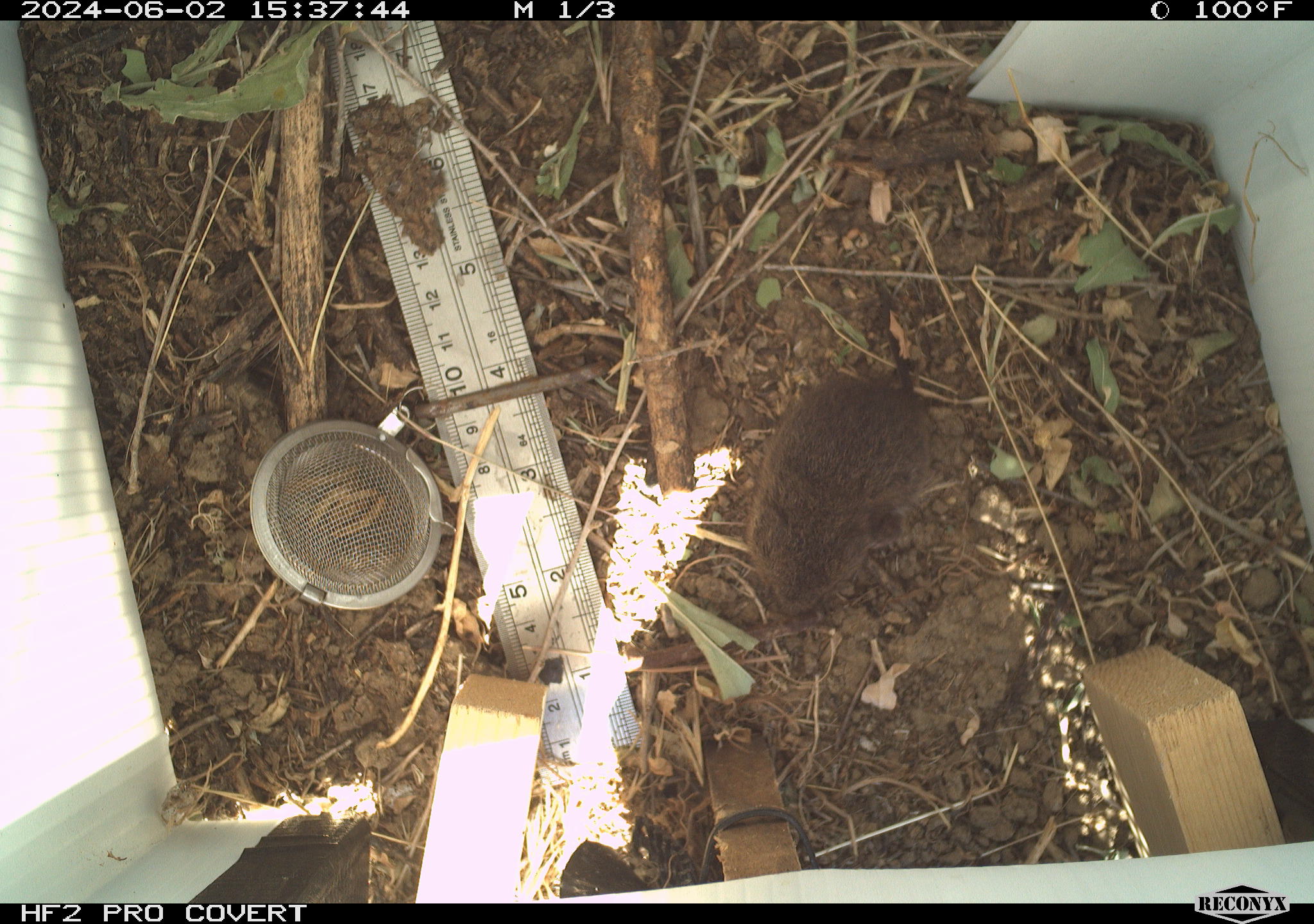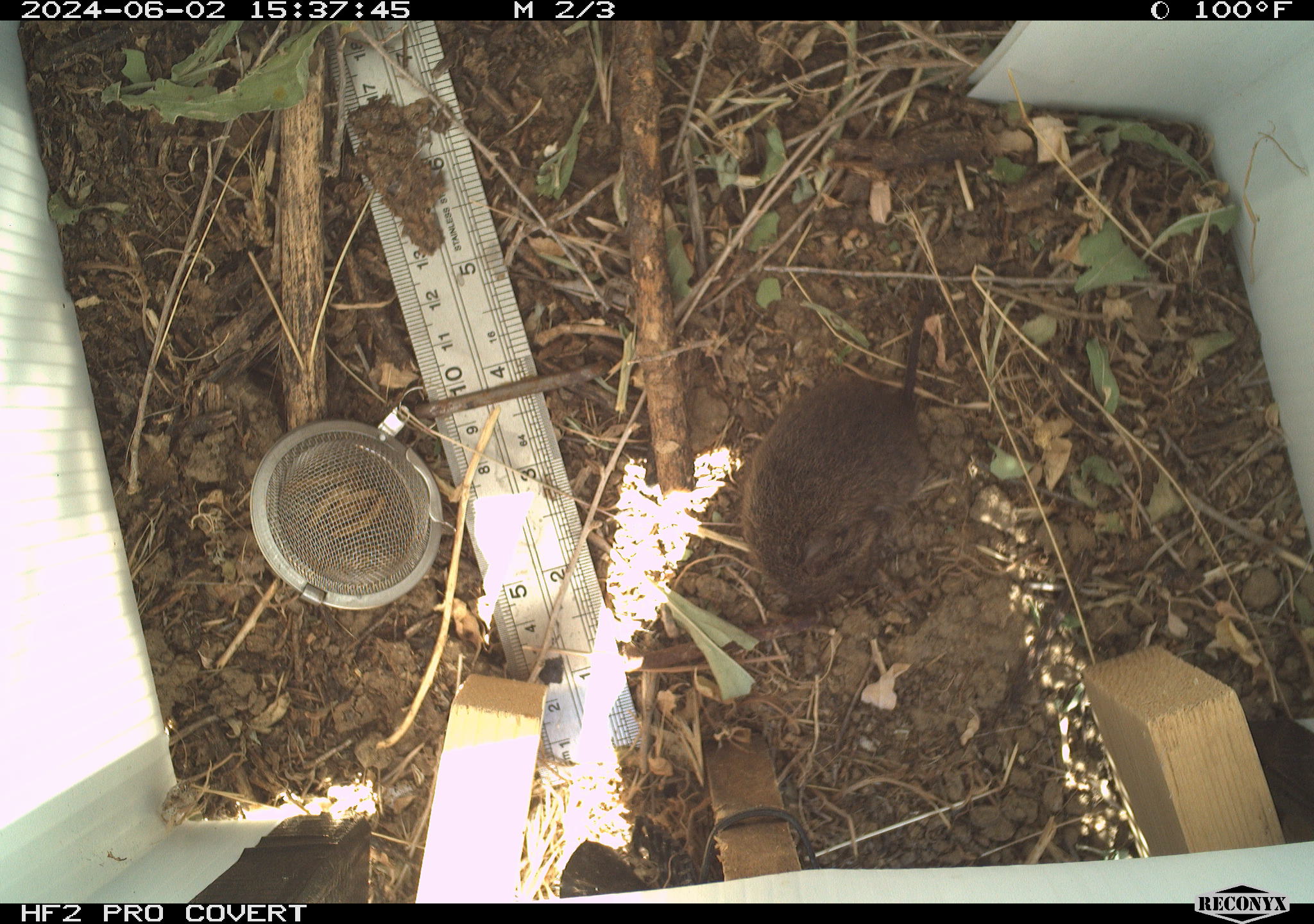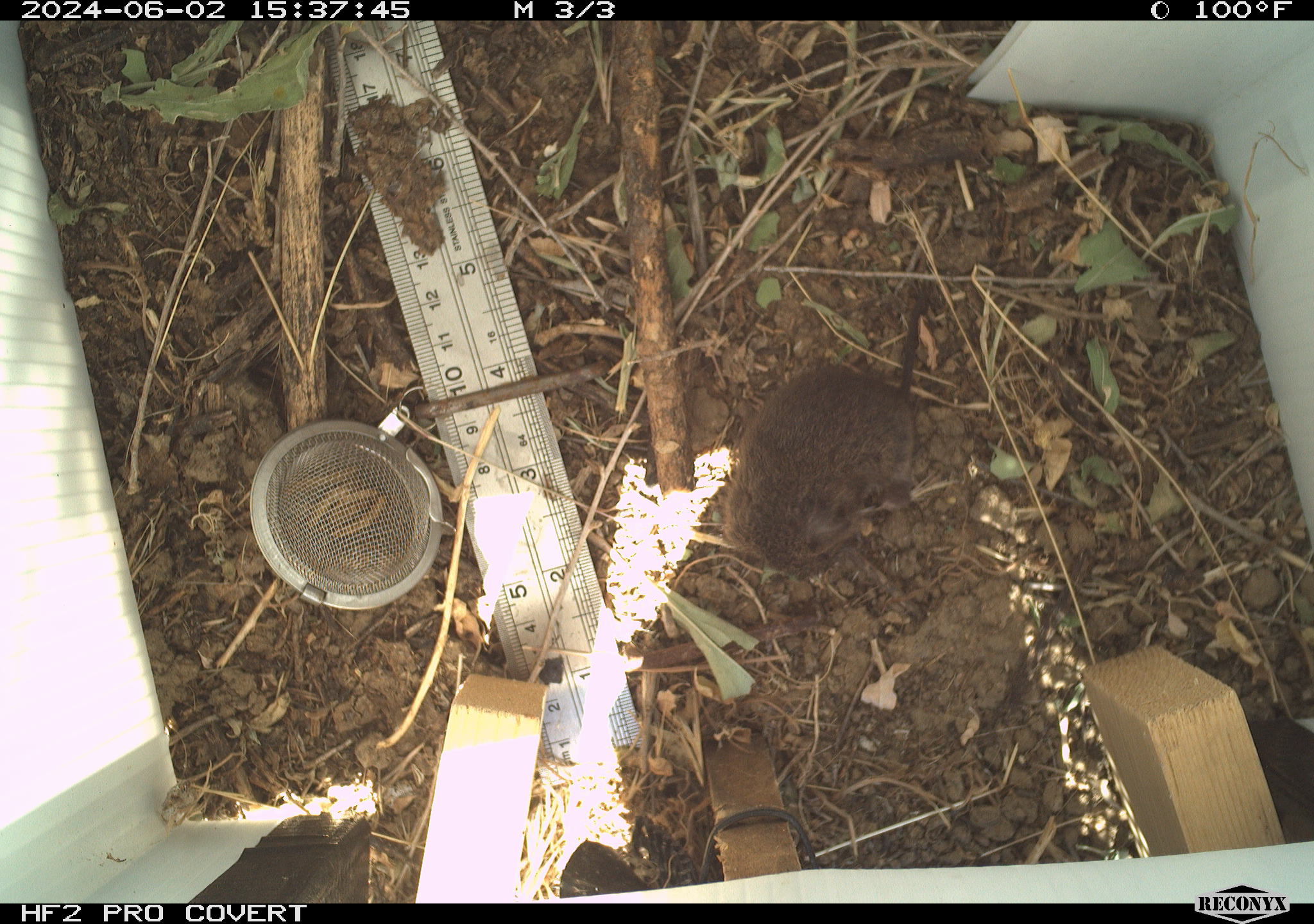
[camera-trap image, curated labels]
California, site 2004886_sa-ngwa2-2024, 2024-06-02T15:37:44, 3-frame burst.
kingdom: Animalia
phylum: Chordata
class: Mammalia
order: Rodentia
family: Cricetidae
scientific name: Arvicolinae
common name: voles, lemmings, and muskrats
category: arvicolinae subfamily